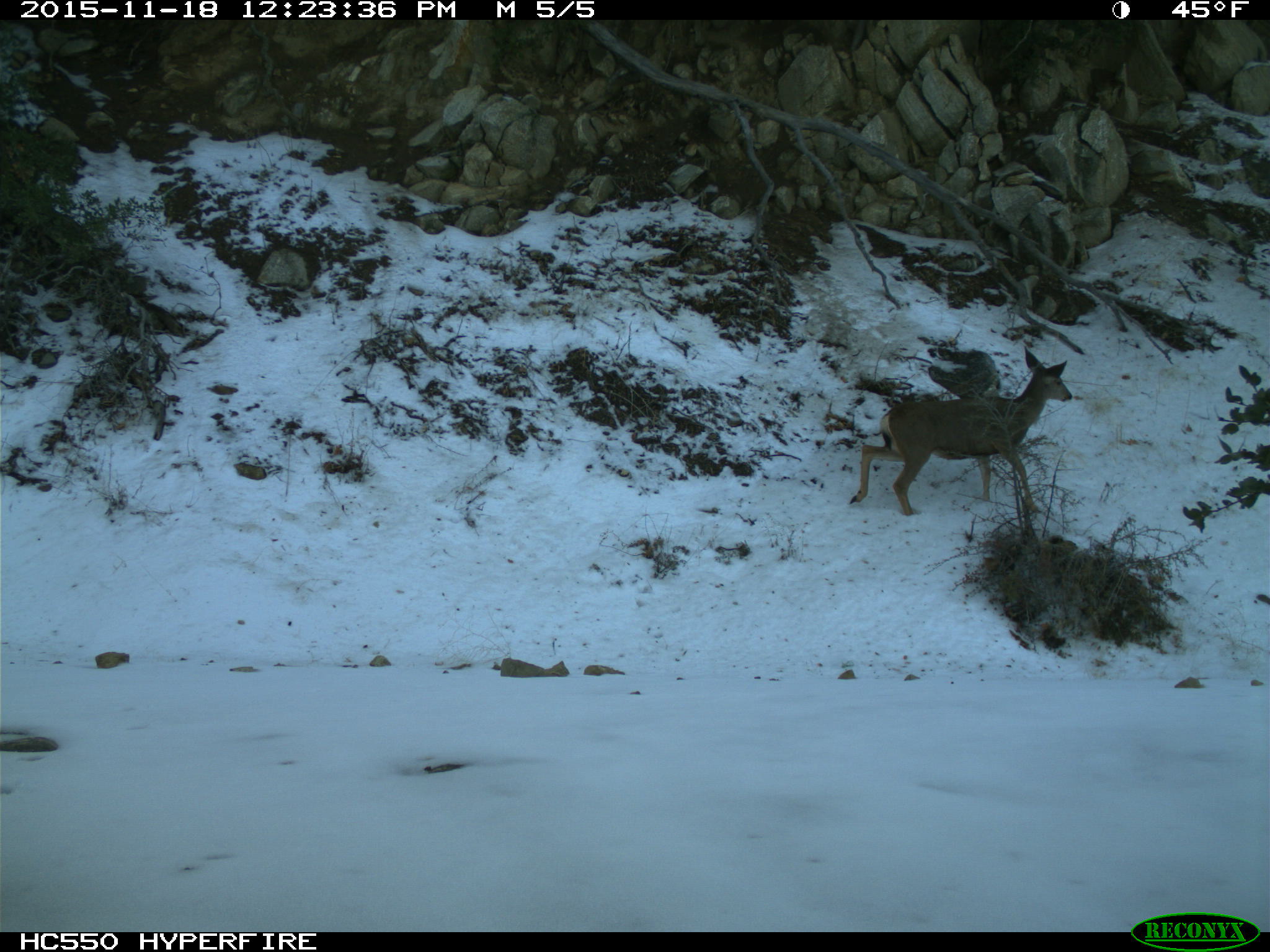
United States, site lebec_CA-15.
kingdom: Animalia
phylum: Chordata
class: Mammalia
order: Artiodactyla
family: Cervidae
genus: Odocoileus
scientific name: Odocoileus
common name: deer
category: unidentified deer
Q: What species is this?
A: Unidentified deer (deer) (Odocoileus).